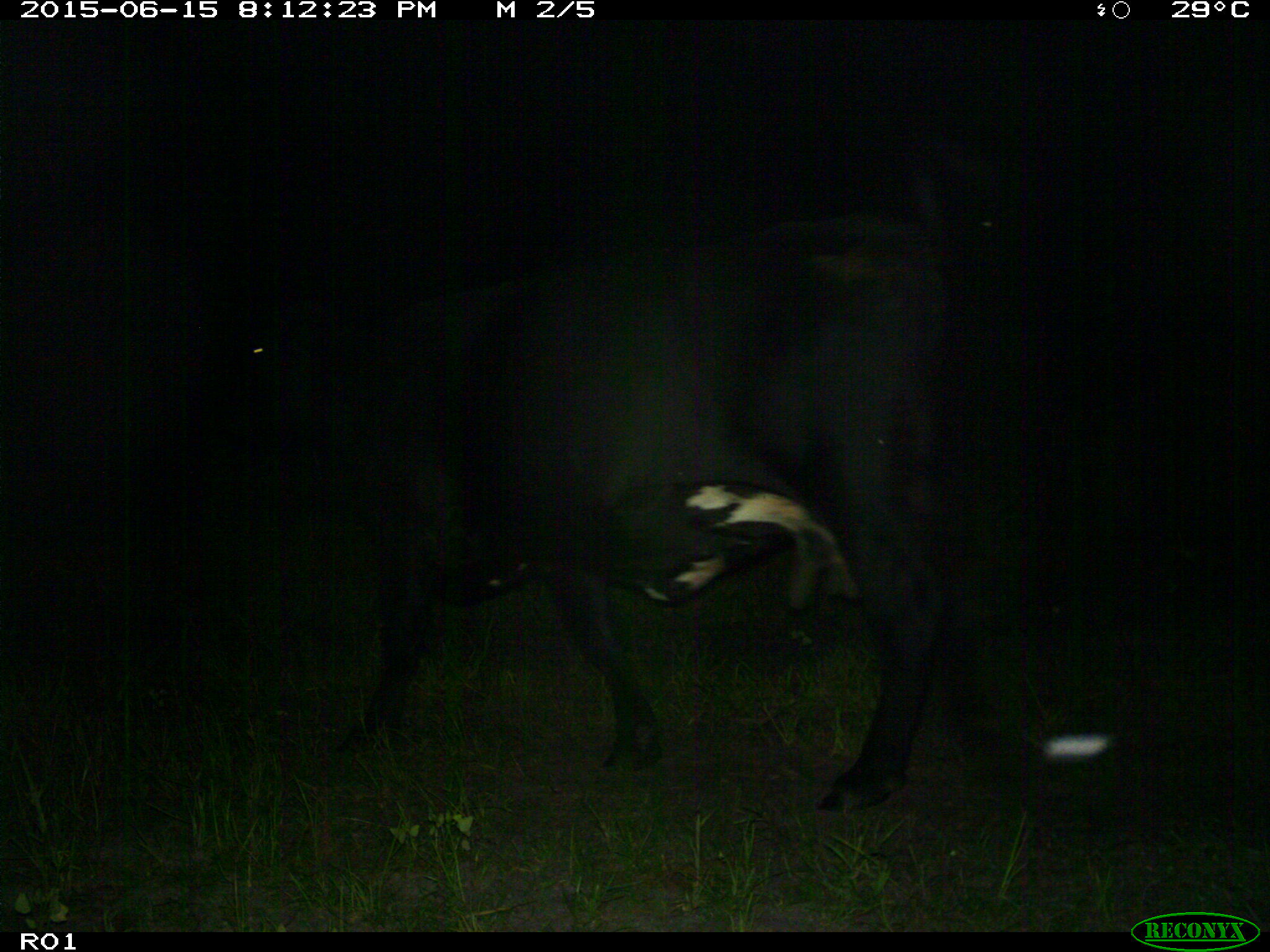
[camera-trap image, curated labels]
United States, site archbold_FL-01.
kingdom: Animalia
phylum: Chordata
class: Mammalia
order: Artiodactyla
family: Bovidae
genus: Bos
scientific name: Bos taurus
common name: domestic cow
Bos taurus (domestic cow).